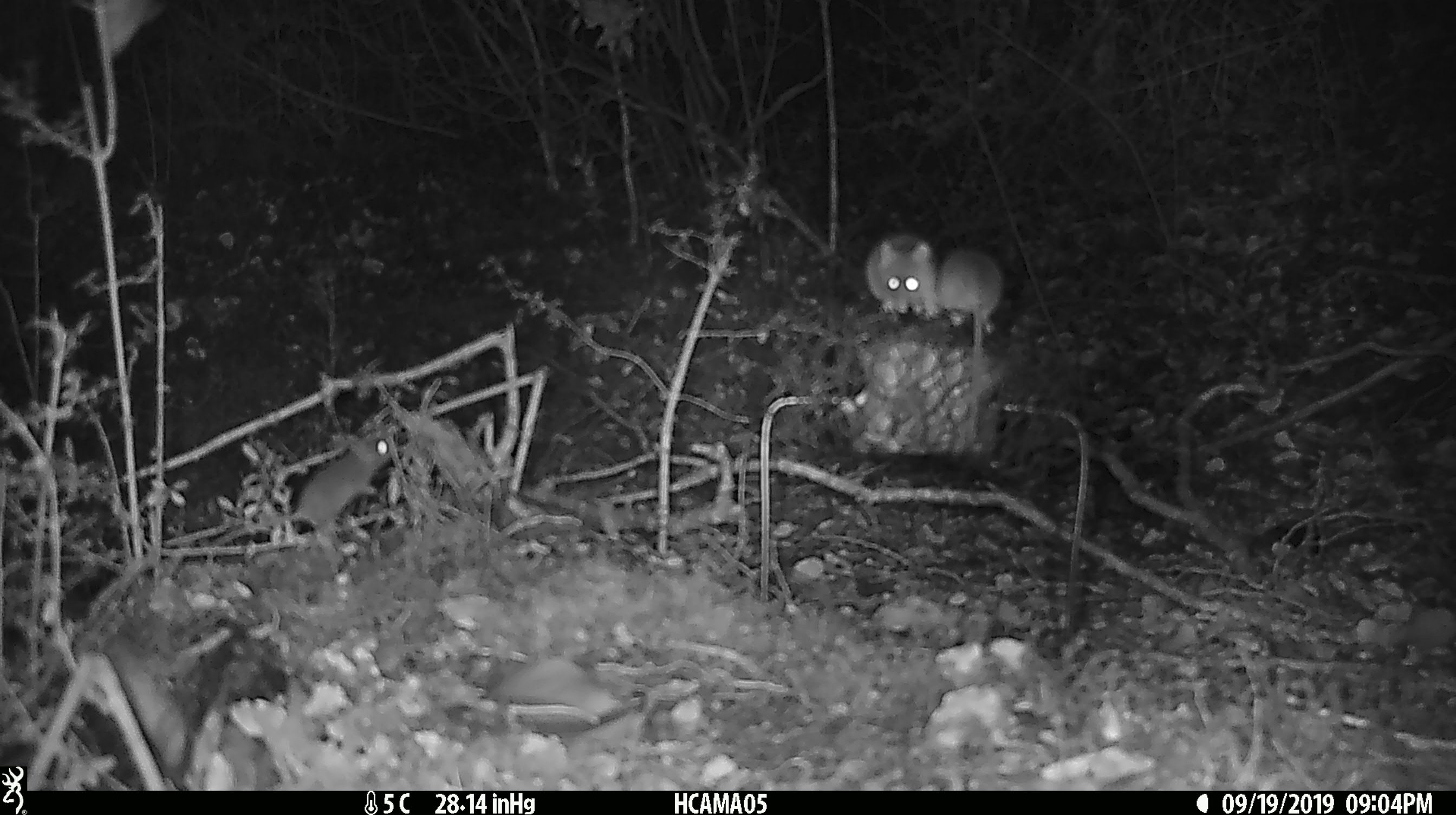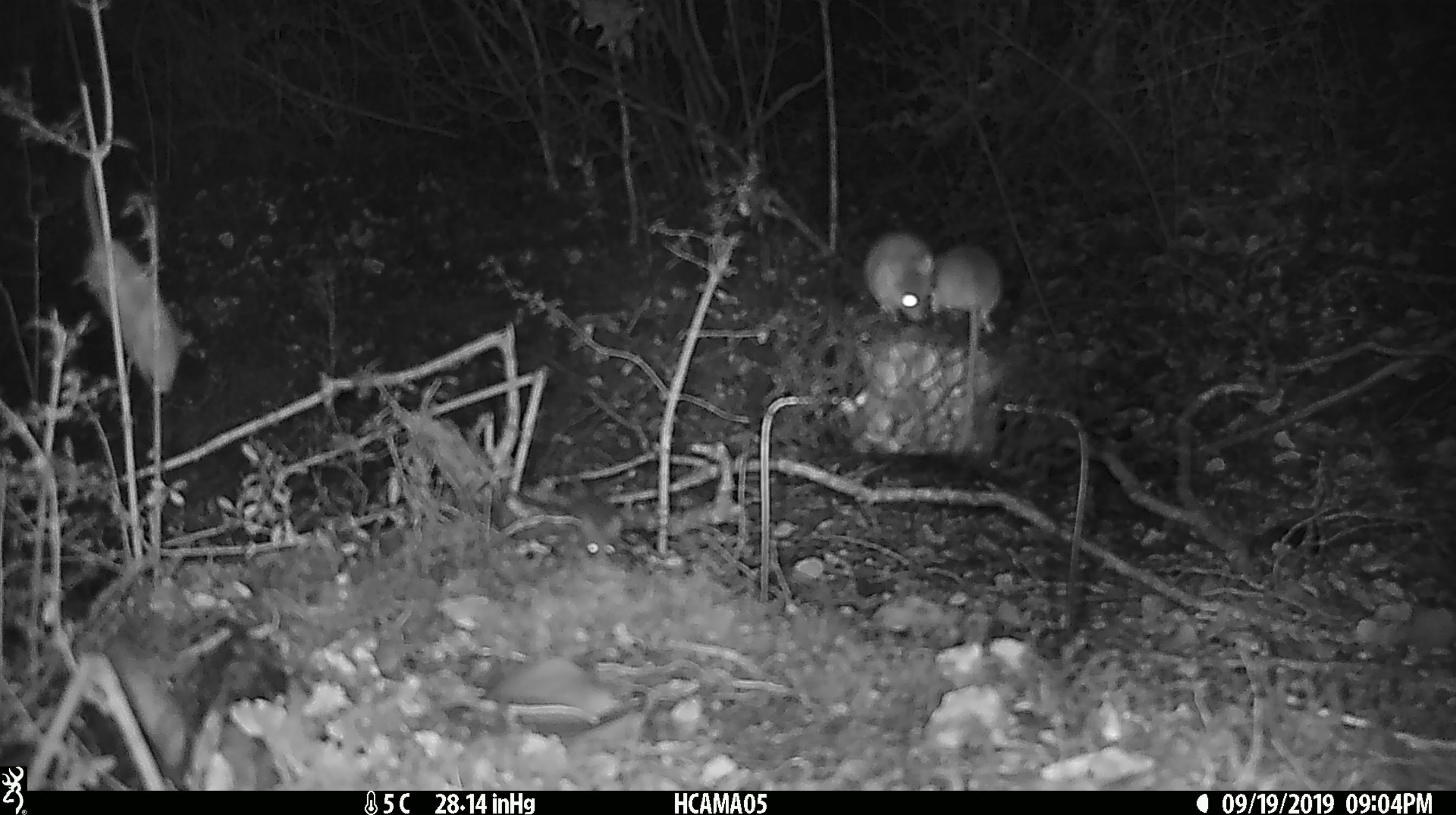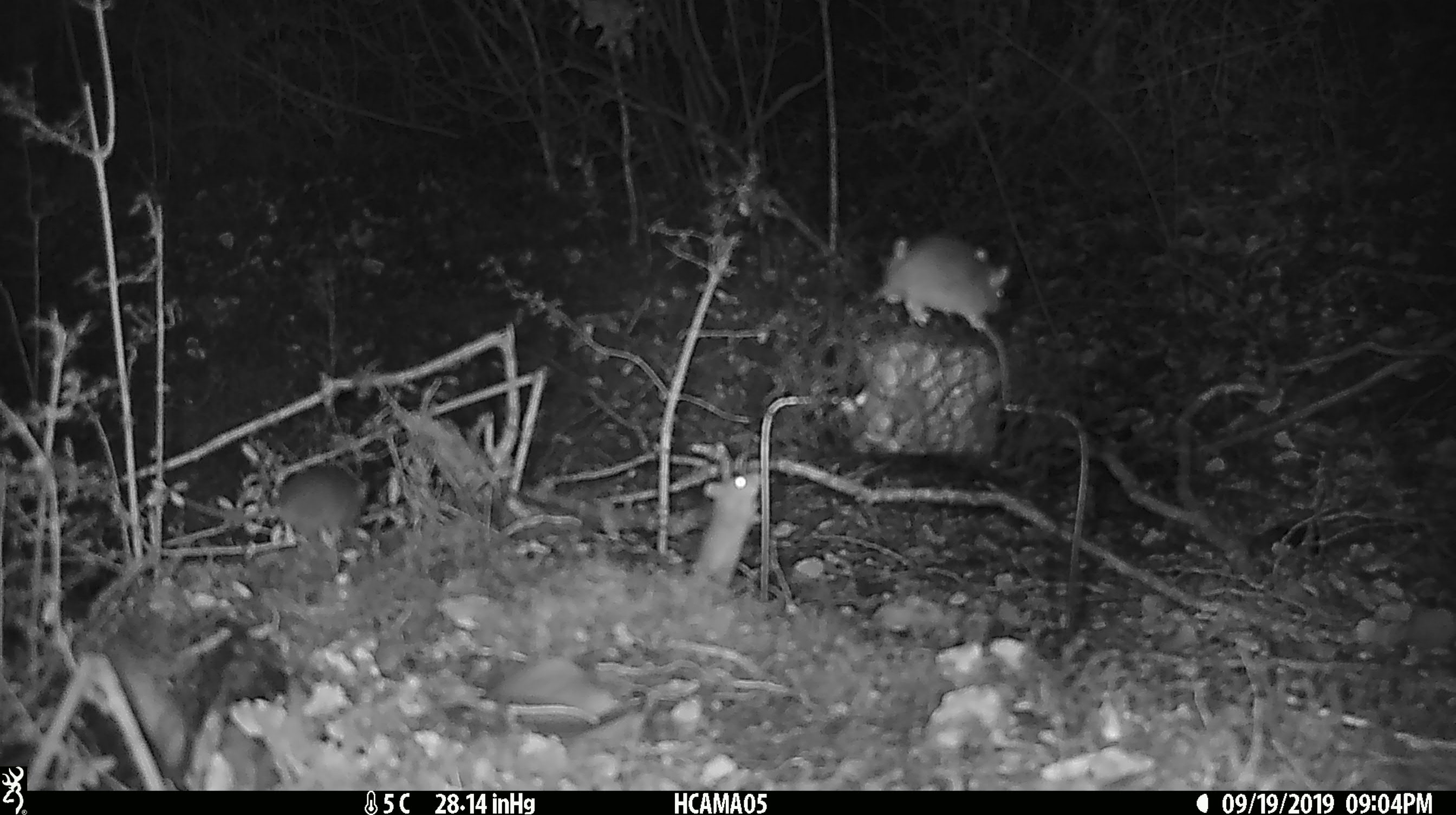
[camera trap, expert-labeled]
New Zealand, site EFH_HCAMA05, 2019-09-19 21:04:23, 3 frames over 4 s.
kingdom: Animalia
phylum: Chordata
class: Mammalia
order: Rodentia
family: Muridae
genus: Mus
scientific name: Mus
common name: mouse